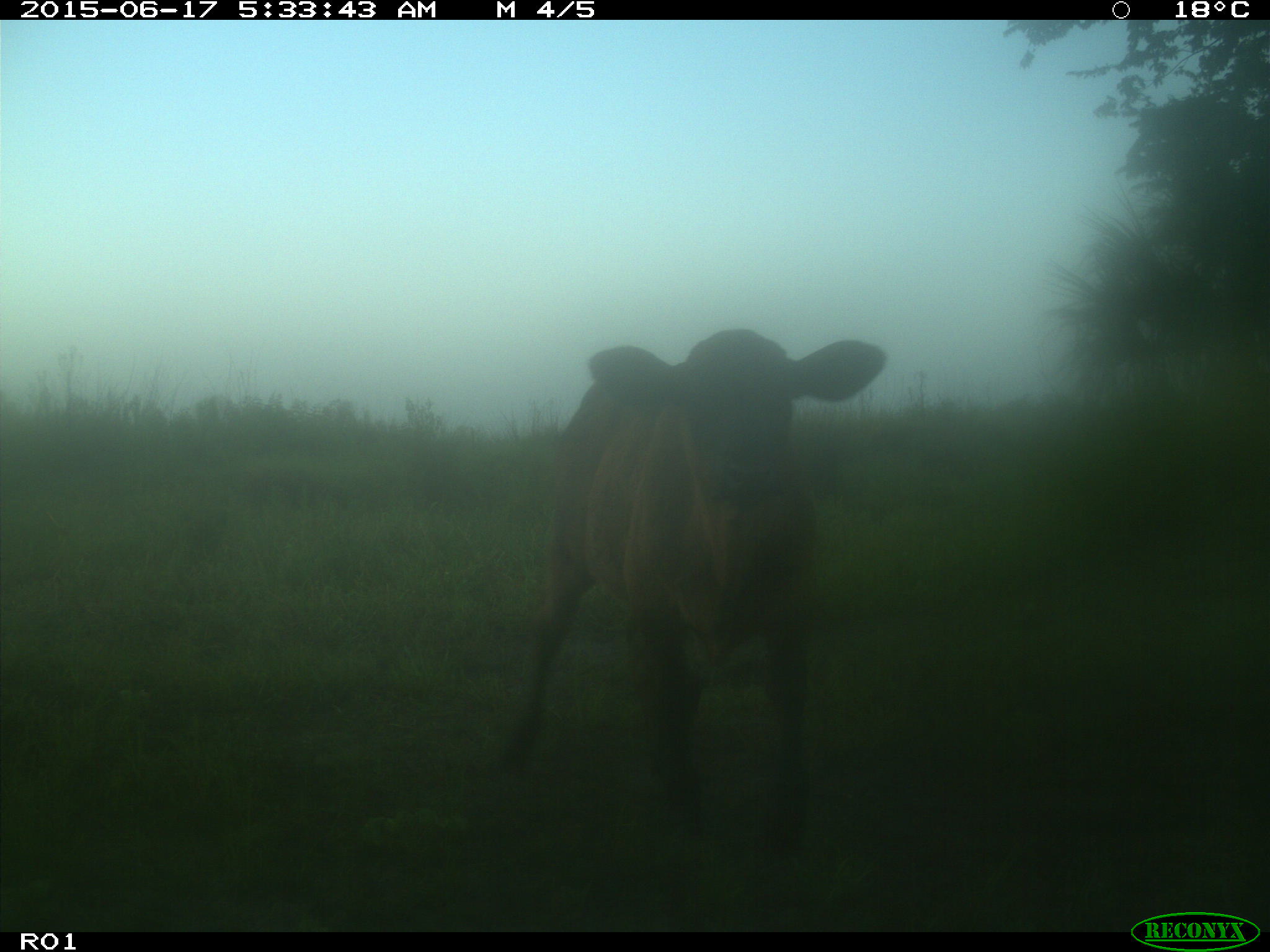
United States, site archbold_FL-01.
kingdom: Animalia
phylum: Chordata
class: Mammalia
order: Artiodactyla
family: Bovidae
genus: Bos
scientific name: Bos taurus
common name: domestic cow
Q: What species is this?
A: Bos taurus (domestic cow).